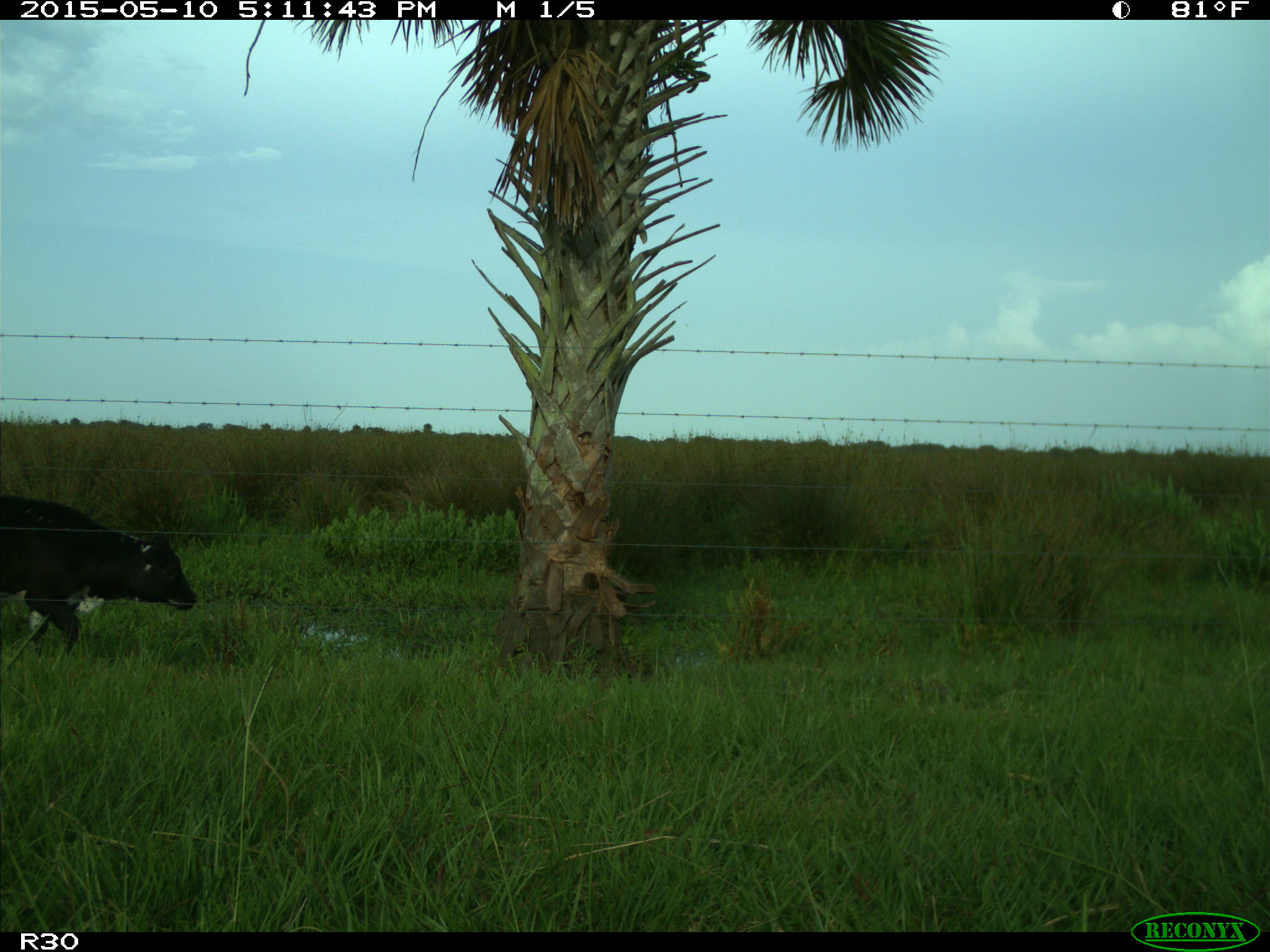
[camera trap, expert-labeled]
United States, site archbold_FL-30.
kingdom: Animalia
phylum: Chordata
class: Mammalia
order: Artiodactyla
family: Bovidae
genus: Bos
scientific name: Bos taurus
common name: domestic cow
Bos taurus (domestic cow).